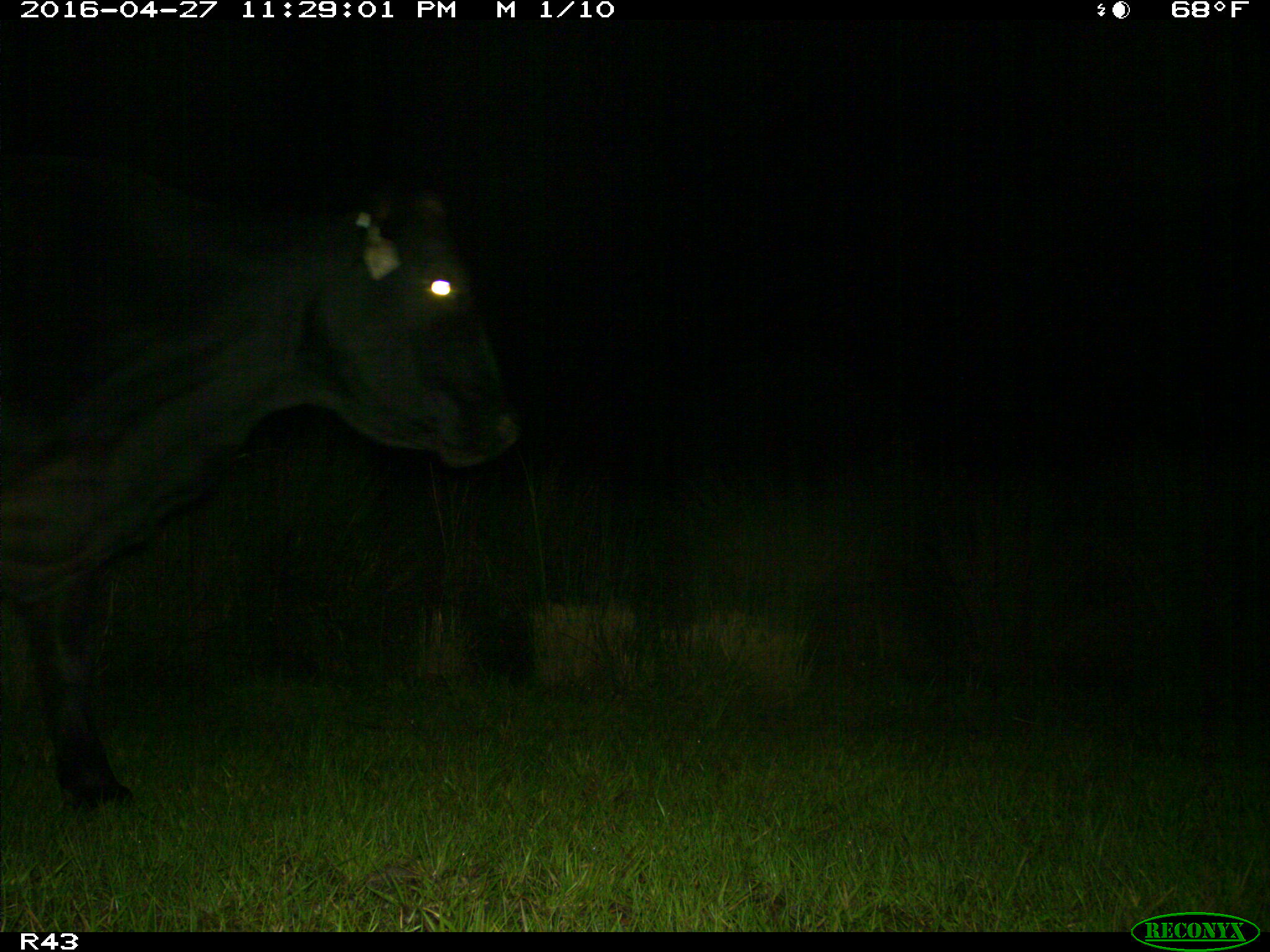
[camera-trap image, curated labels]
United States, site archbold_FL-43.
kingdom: Animalia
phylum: Chordata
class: Mammalia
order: Artiodactyla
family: Bovidae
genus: Bos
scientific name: Bos taurus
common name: domestic cow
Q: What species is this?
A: Bos taurus (domestic cow).